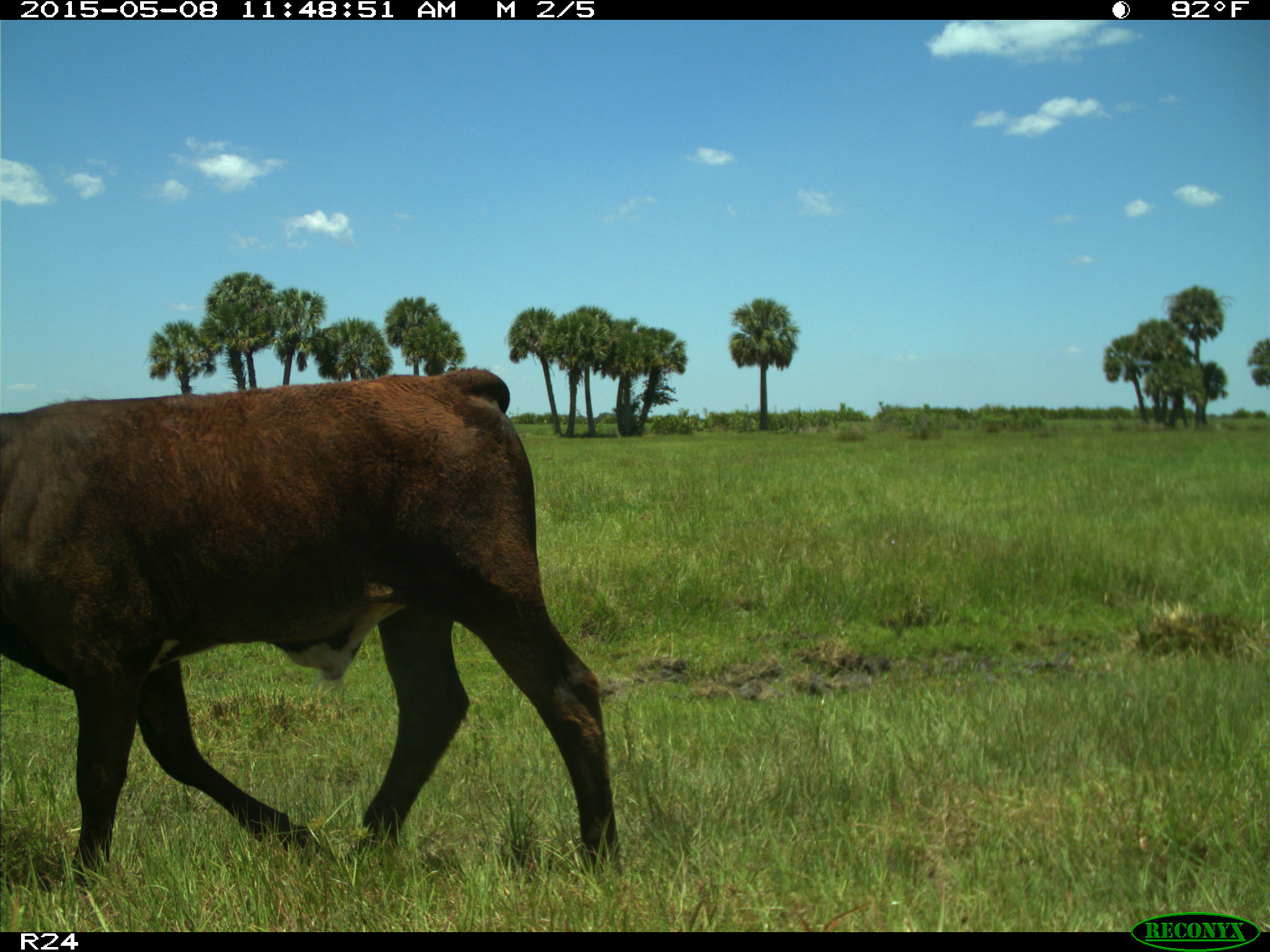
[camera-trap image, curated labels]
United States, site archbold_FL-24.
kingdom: Animalia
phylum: Chordata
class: Mammalia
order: Artiodactyla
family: Bovidae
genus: Bos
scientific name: Bos taurus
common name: domestic cow